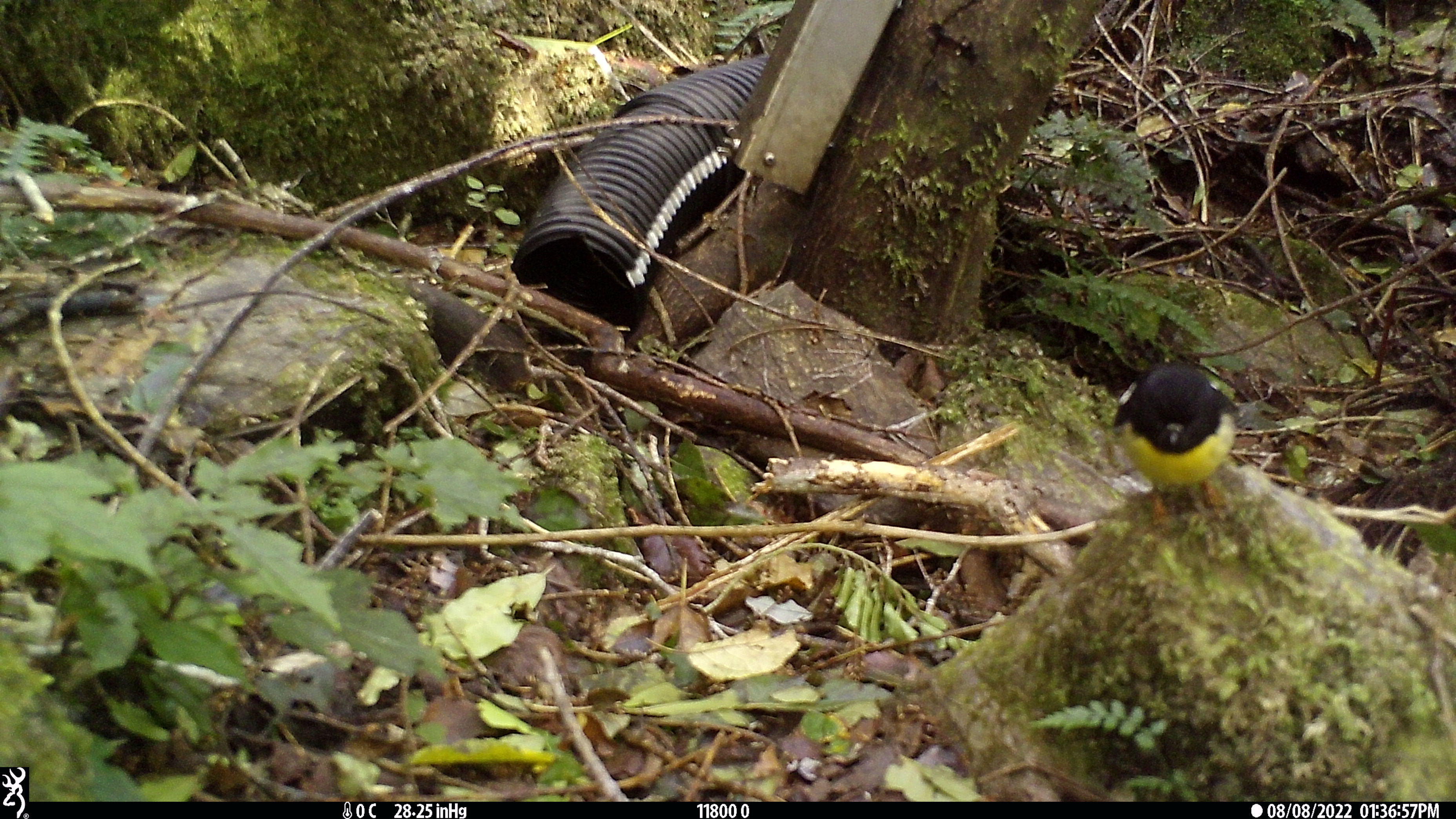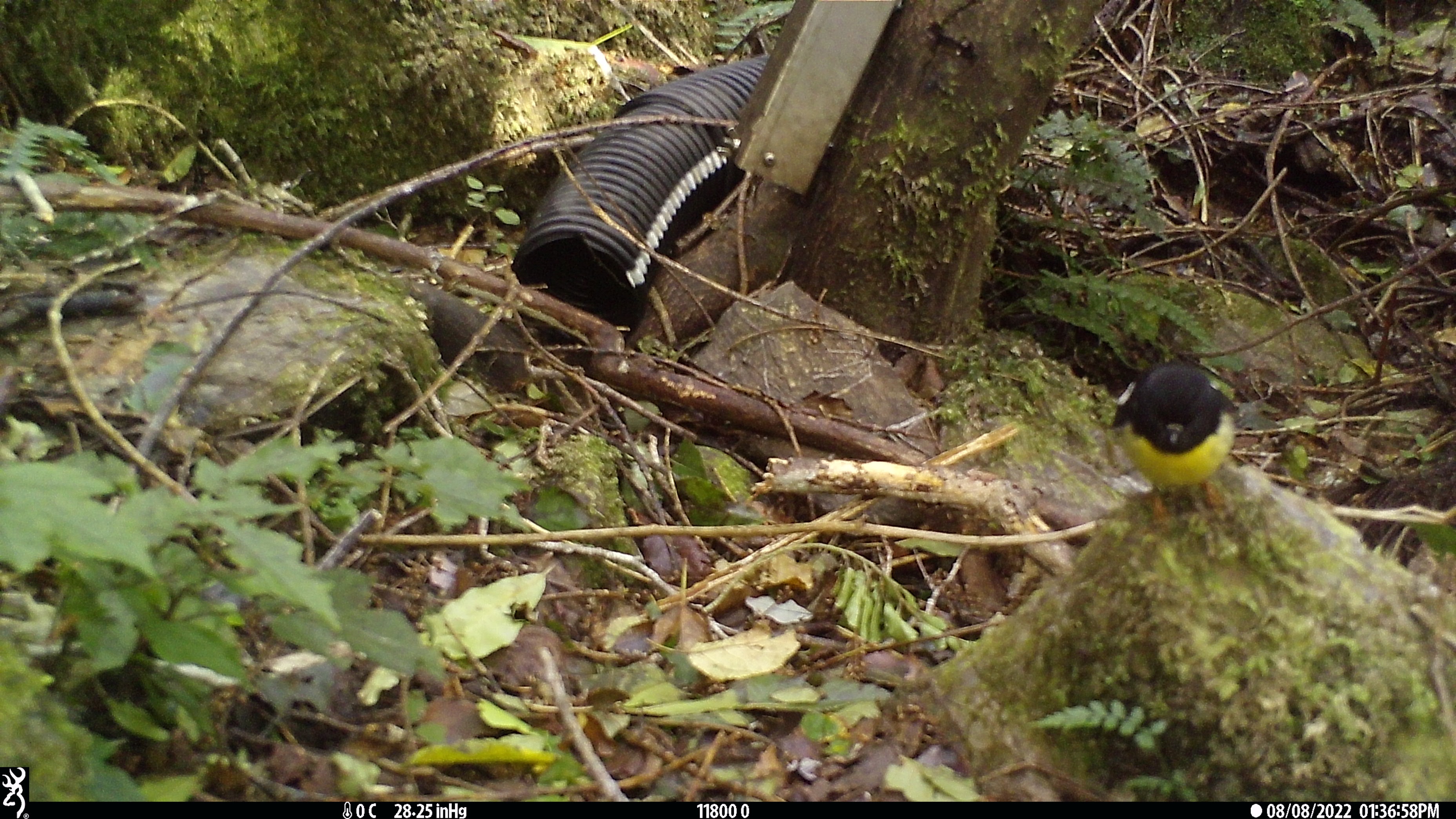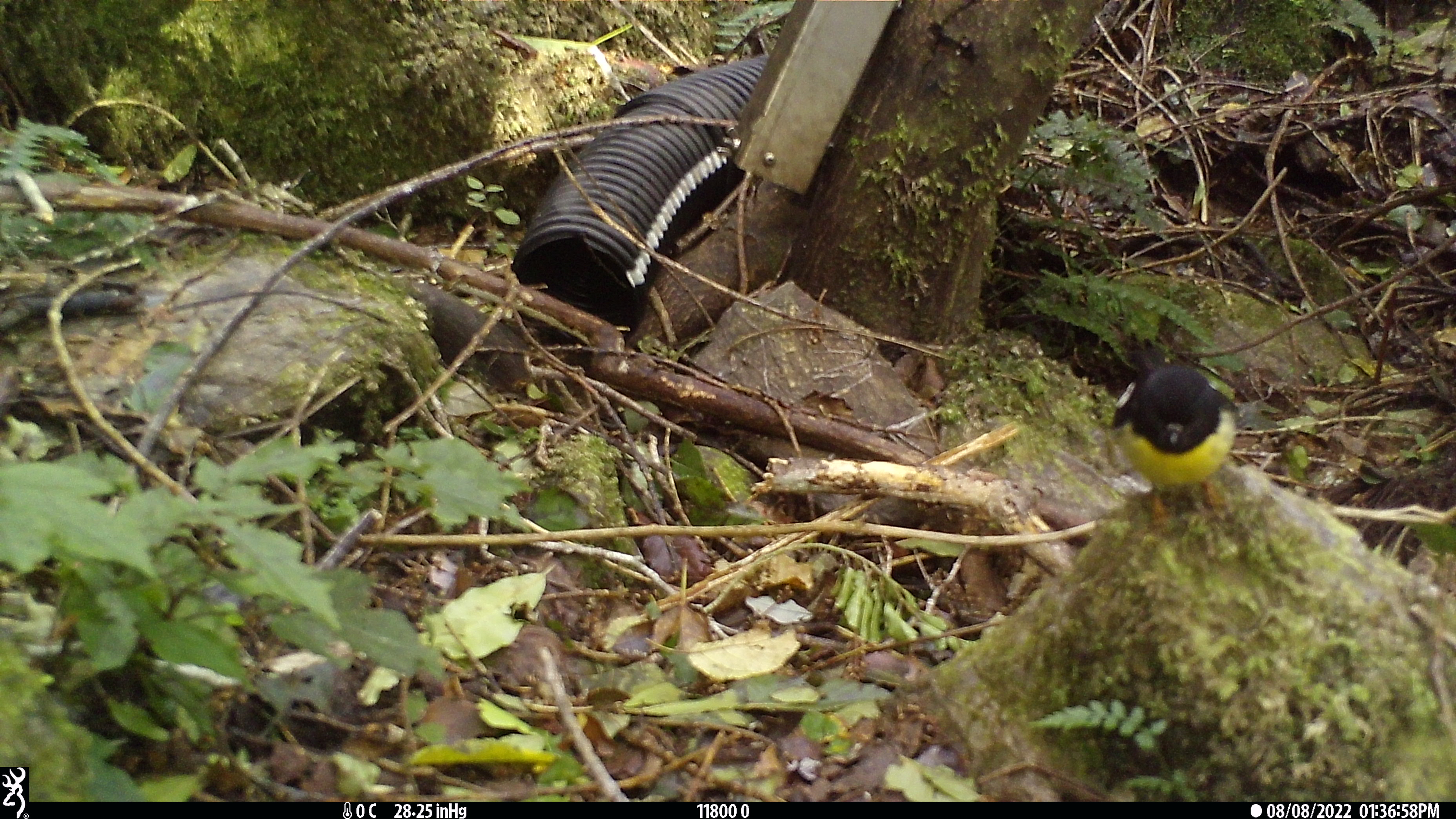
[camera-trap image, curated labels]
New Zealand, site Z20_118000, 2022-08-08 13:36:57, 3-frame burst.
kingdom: Animalia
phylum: Chordata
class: Aves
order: Passeriformes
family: Petroicidae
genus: Petroica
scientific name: Petroica macrocephala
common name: tomtit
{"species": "tomtit (Petroica macrocephala)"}